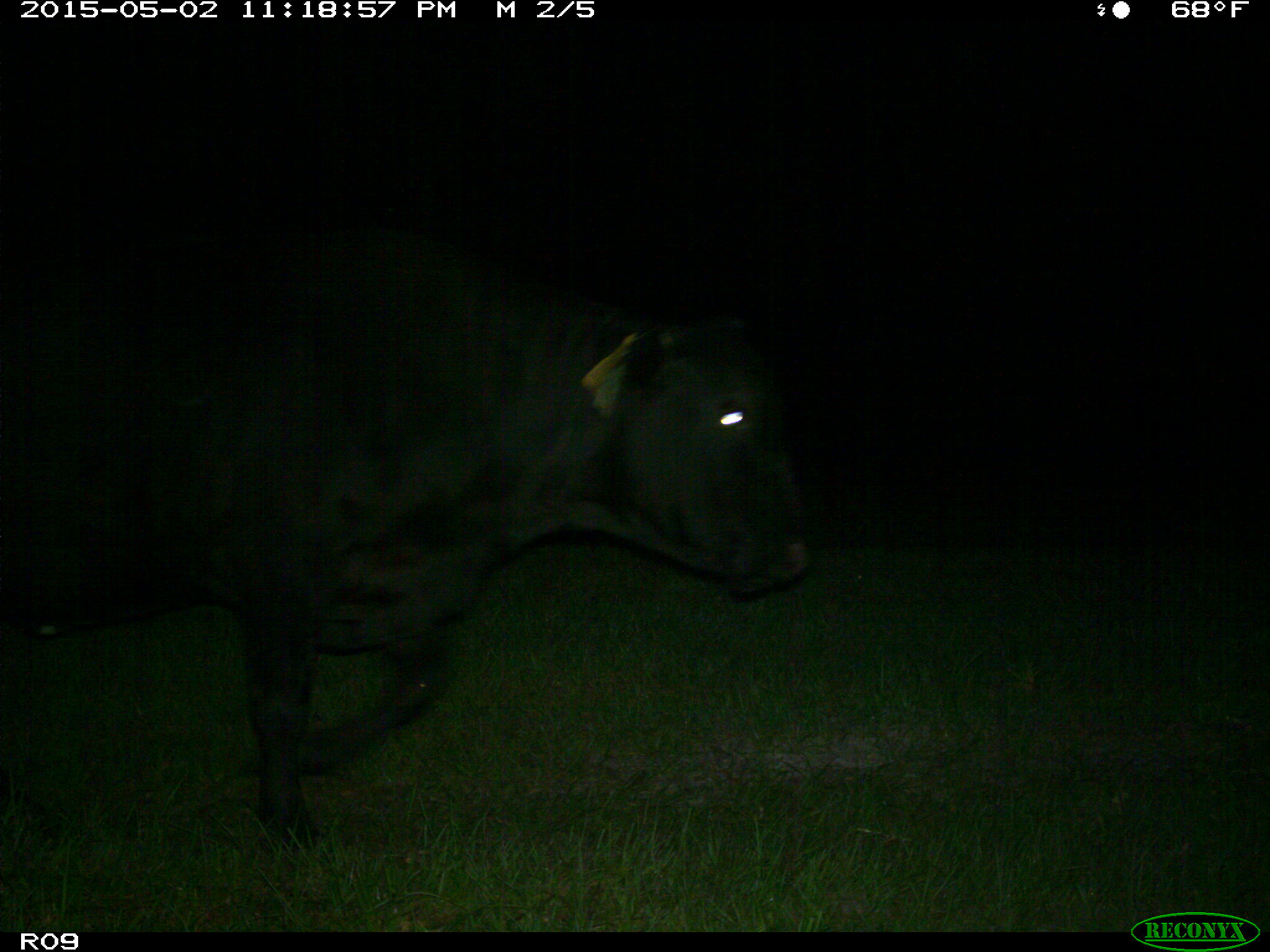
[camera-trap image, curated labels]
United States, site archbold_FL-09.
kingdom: Animalia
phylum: Chordata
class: Mammalia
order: Artiodactyla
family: Bovidae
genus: Bos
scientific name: Bos taurus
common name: domestic cow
Bos taurus (domestic cow).